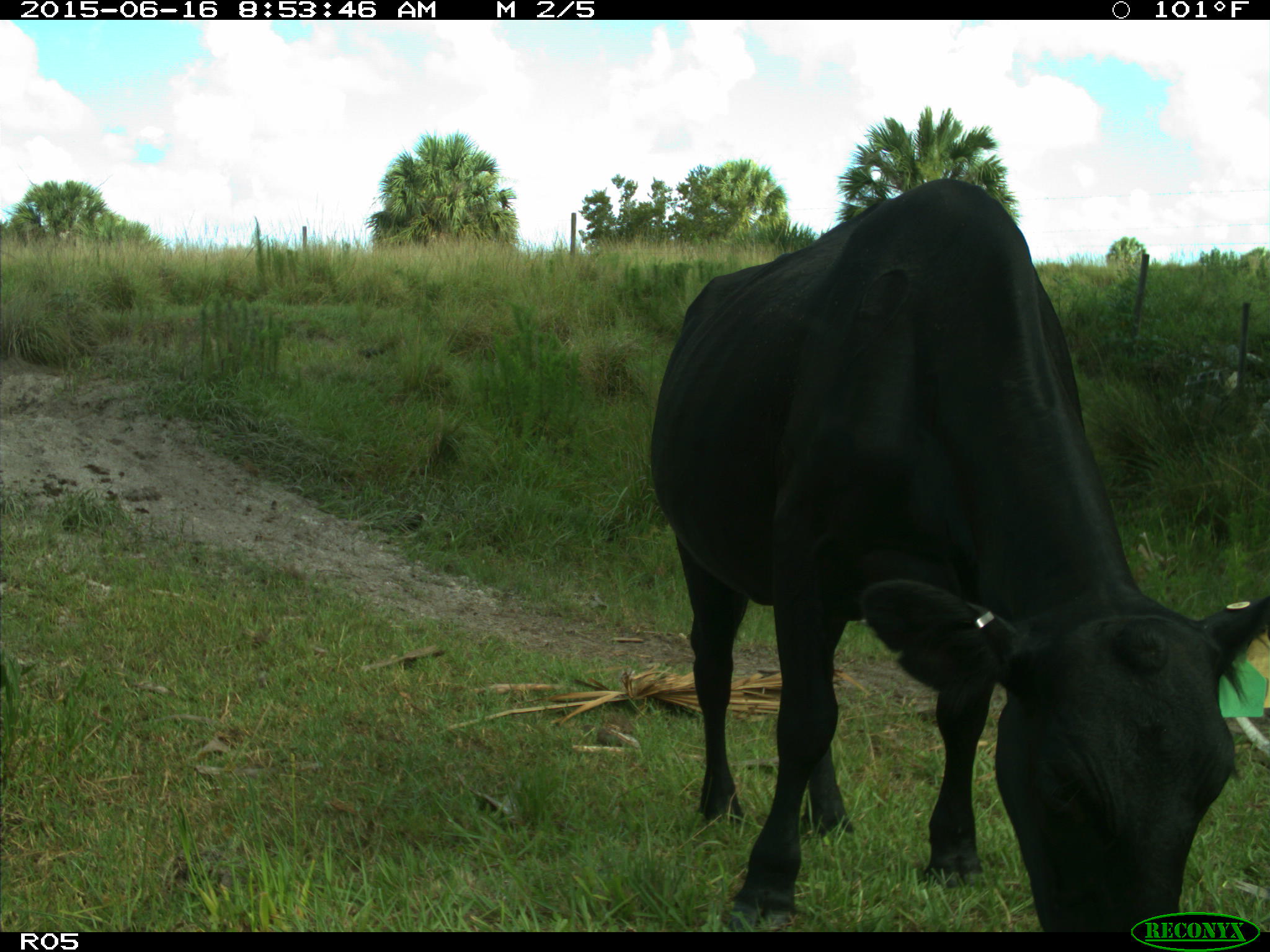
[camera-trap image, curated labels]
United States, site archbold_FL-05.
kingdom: Animalia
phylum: Chordata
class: Mammalia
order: Artiodactyla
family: Bovidae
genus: Bos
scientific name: Bos taurus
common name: domestic cow